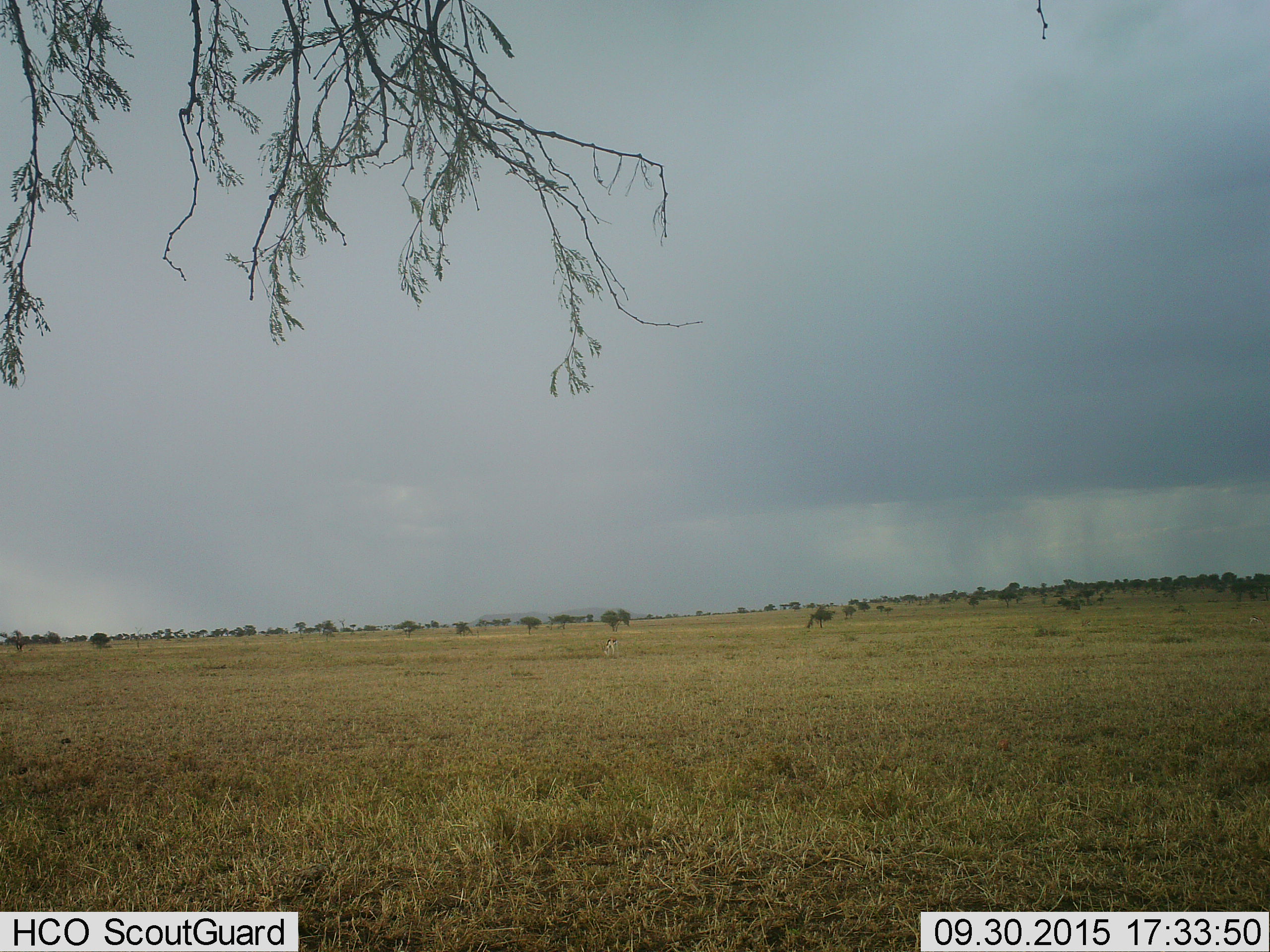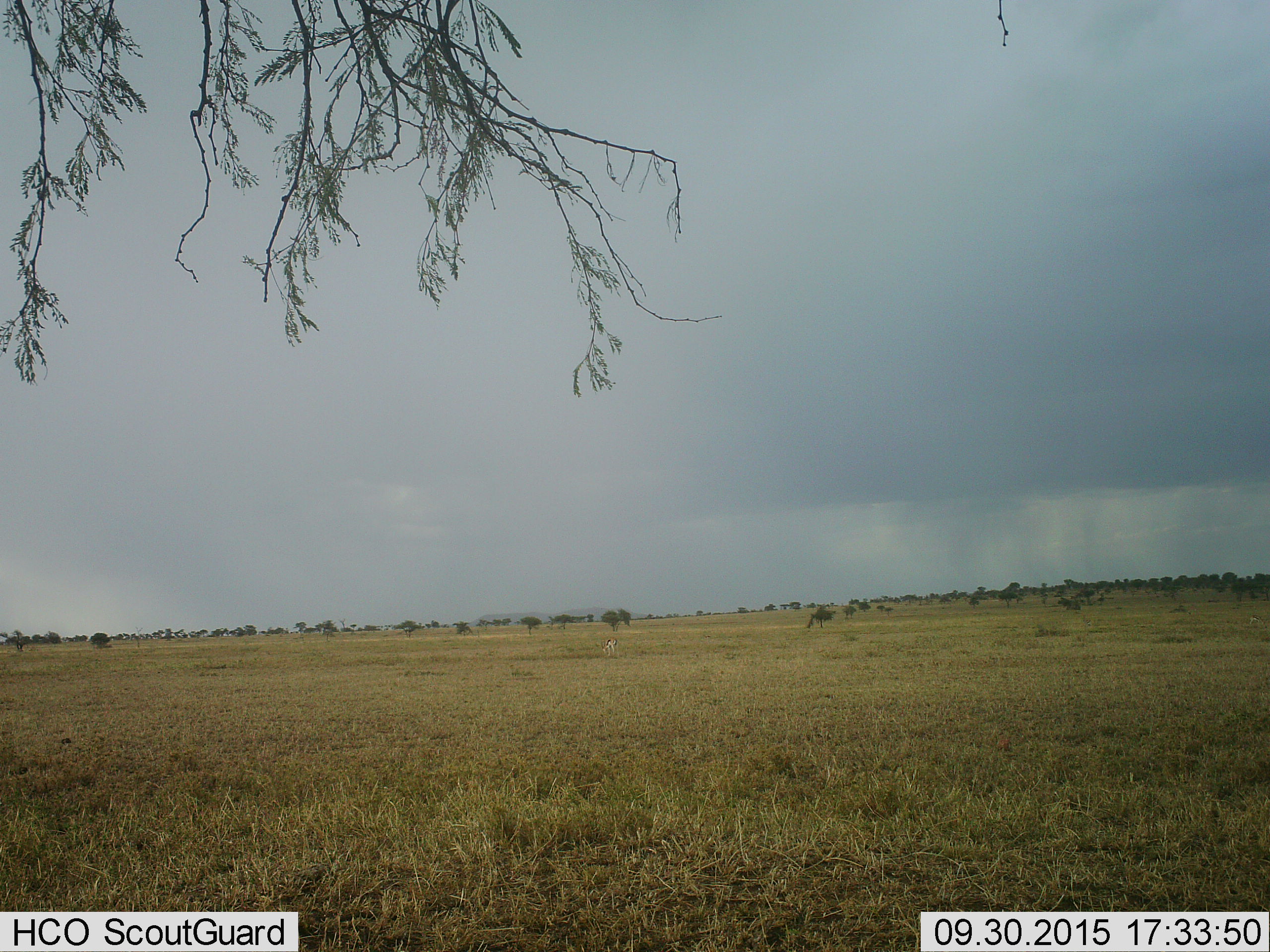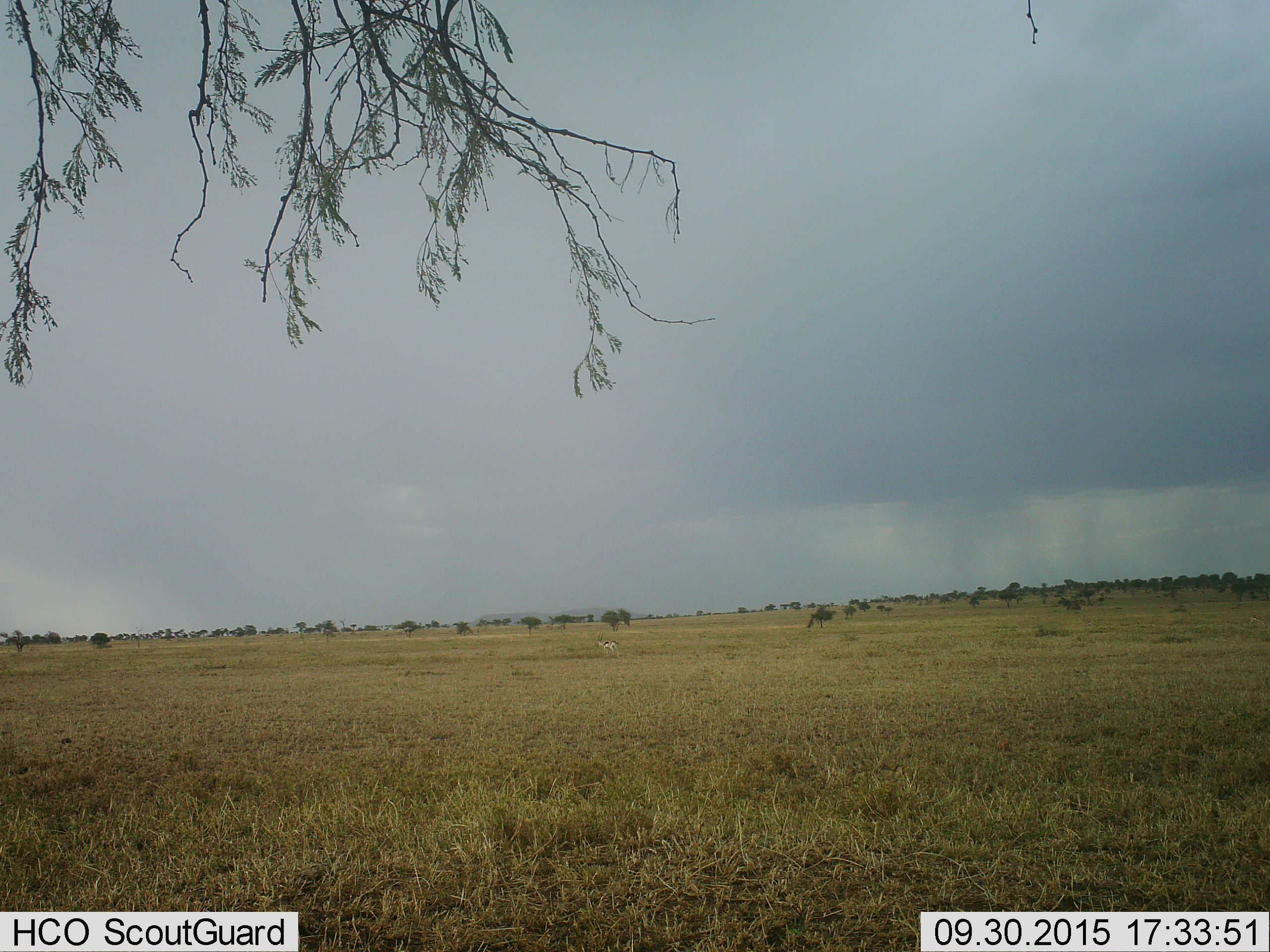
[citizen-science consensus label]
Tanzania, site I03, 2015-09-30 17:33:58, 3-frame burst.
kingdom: Animalia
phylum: Chordata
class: Mammalia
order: Artiodactyla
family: Bovidae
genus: Eudorcas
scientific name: Eudorcas thomsonii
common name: thomson's gazelle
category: gazellethomsons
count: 1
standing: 43%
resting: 0%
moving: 14%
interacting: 0%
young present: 0%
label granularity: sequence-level